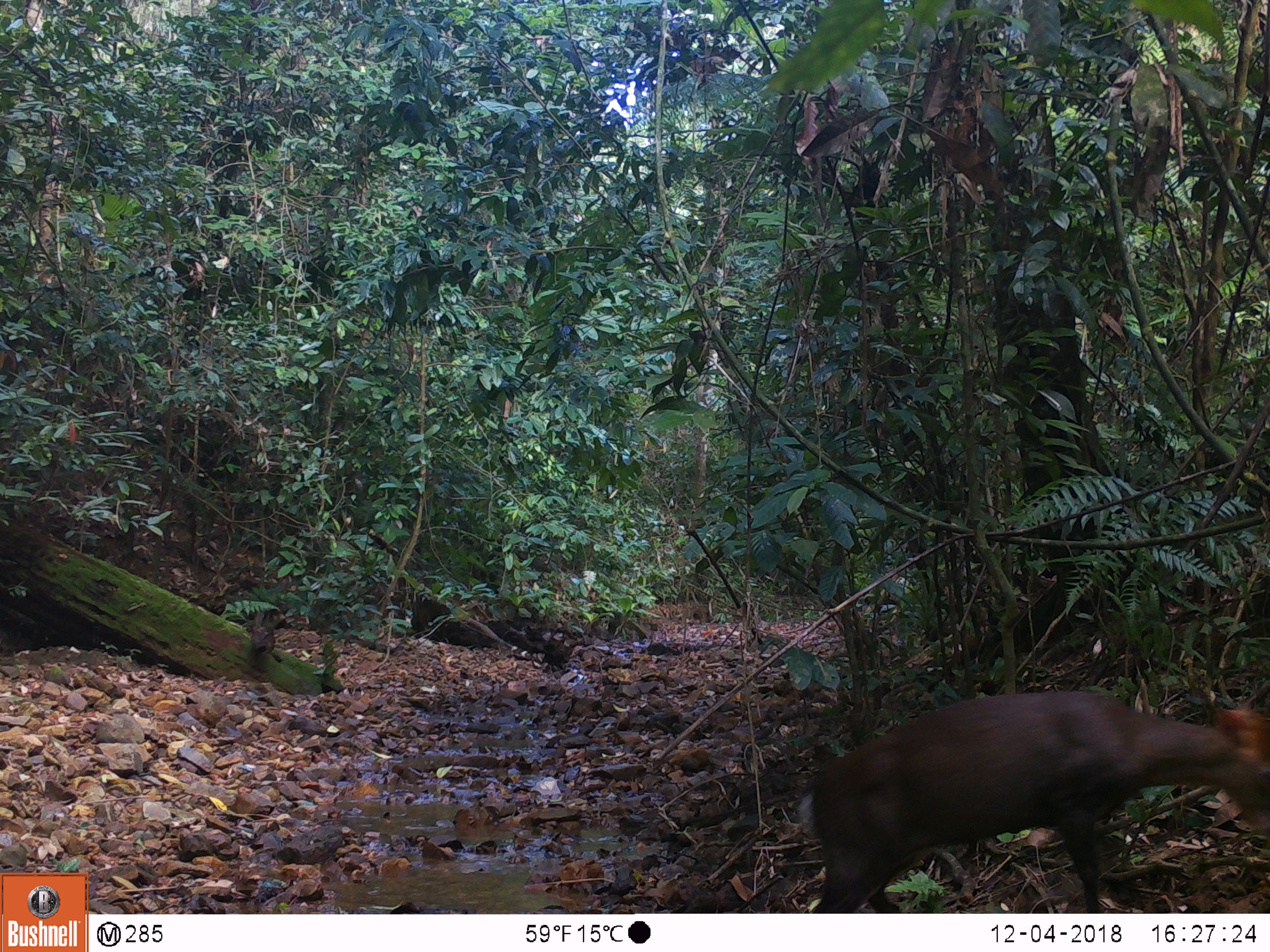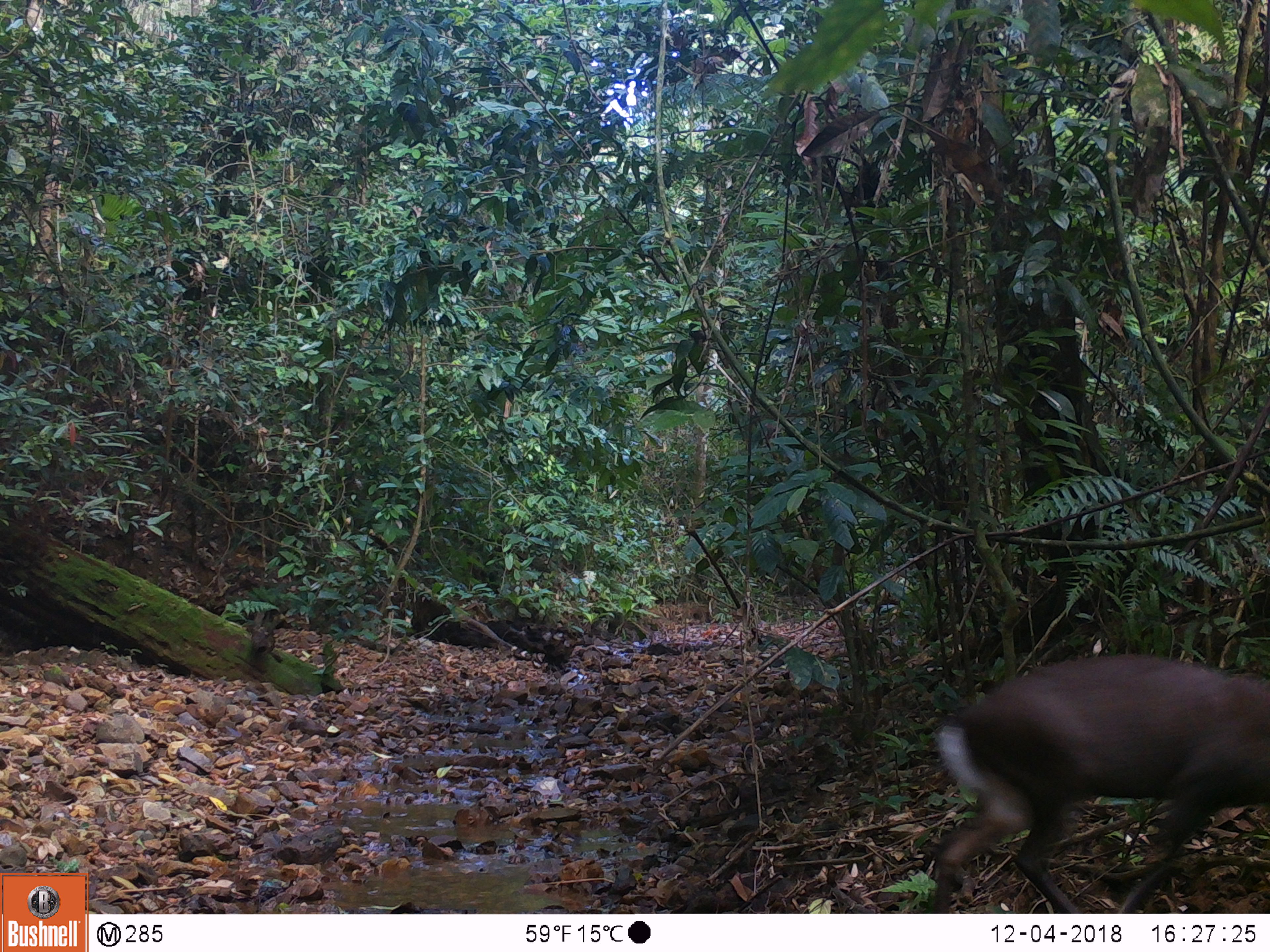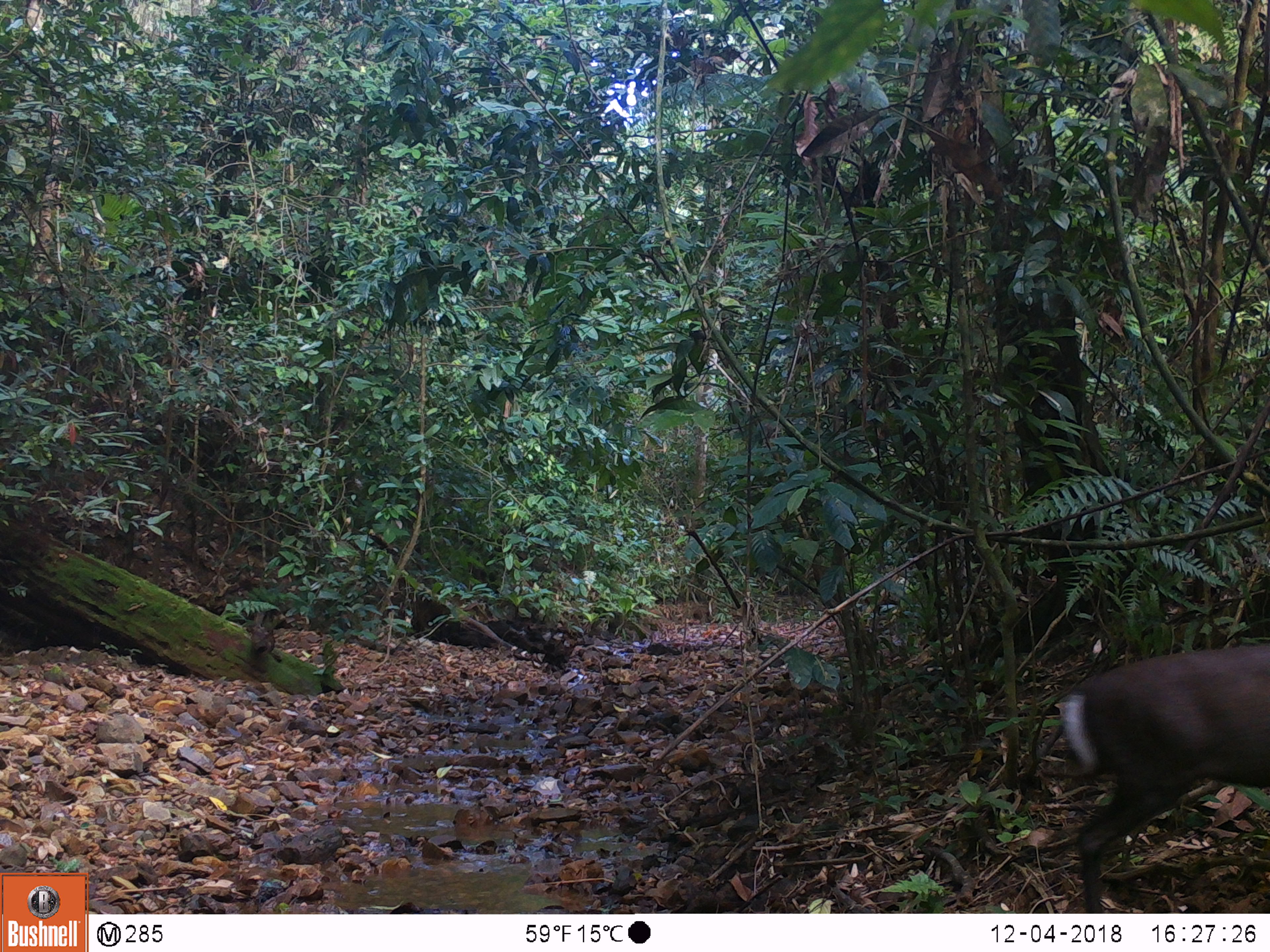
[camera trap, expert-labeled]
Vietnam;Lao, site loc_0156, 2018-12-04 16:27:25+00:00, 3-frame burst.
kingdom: Animalia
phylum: Chordata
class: Mammalia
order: Artiodactyla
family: Cervidae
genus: Muntiacus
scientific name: Muntiacus rooseveltorum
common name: roosevelt's muntjac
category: roosevelts muntjac group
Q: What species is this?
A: Roosevelts muntjac group (roosevelt's muntjac) (Muntiacus rooseveltorum).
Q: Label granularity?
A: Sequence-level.